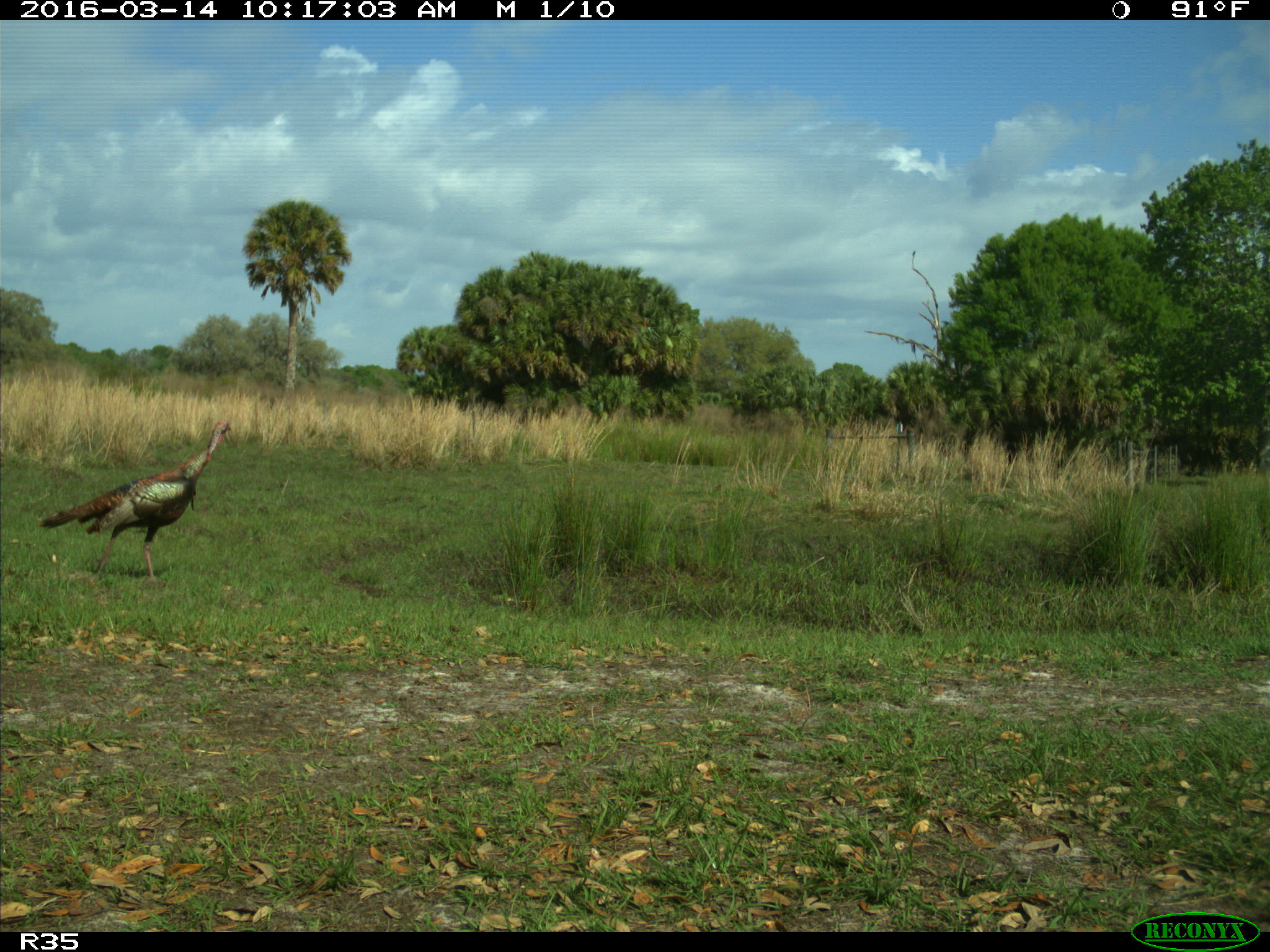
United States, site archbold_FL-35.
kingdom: Animalia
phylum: Chordata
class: Aves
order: Galliformes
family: Phasianidae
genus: Meleagris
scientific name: Meleagris gallopavo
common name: wild turkey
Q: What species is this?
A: Meleagris gallopavo (wild turkey).